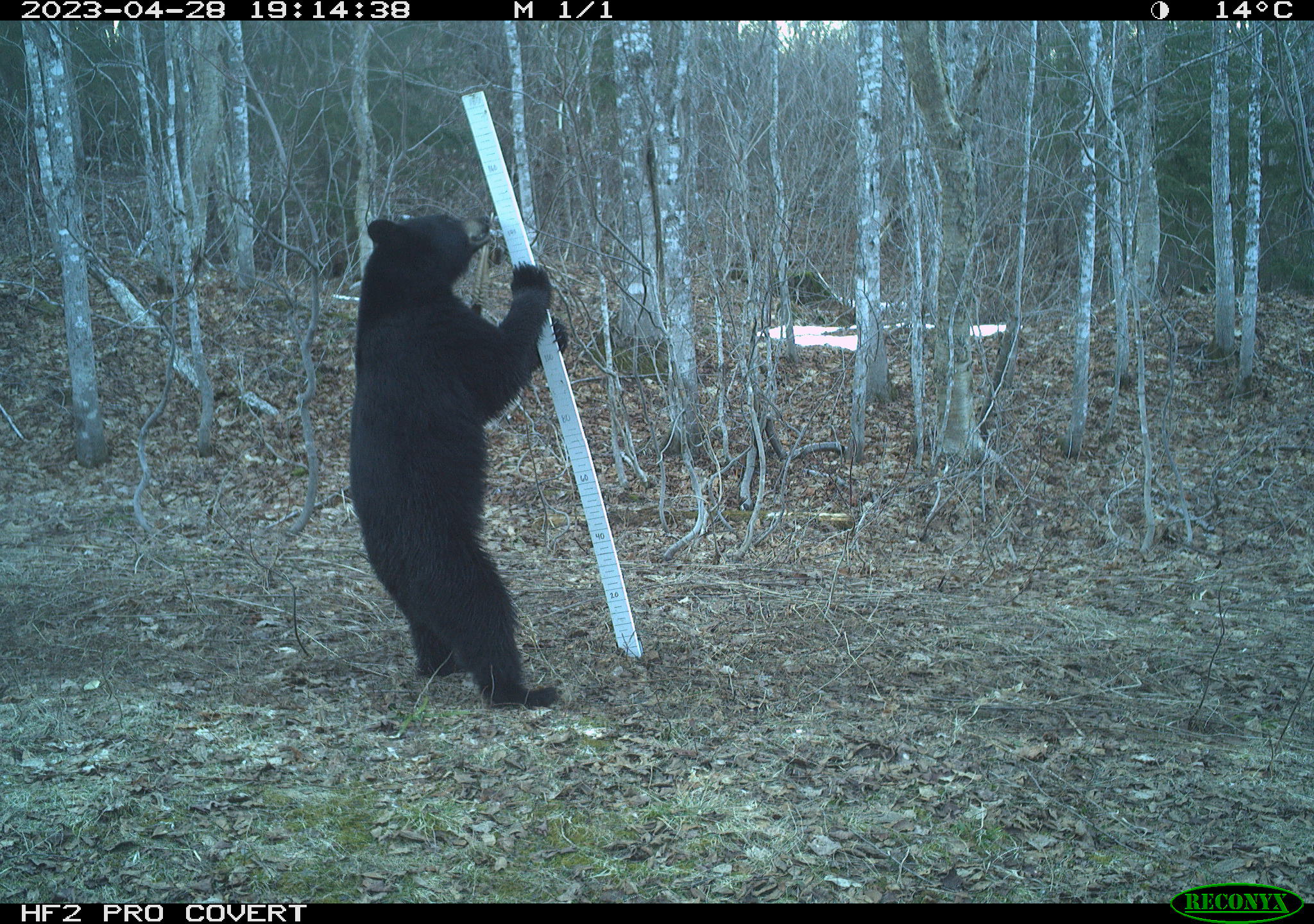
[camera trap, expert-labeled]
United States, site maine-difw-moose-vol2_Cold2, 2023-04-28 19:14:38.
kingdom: Animalia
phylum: Chordata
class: Mammalia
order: Carnivora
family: Ursidae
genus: Ursus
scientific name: Ursus americanus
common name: black bear